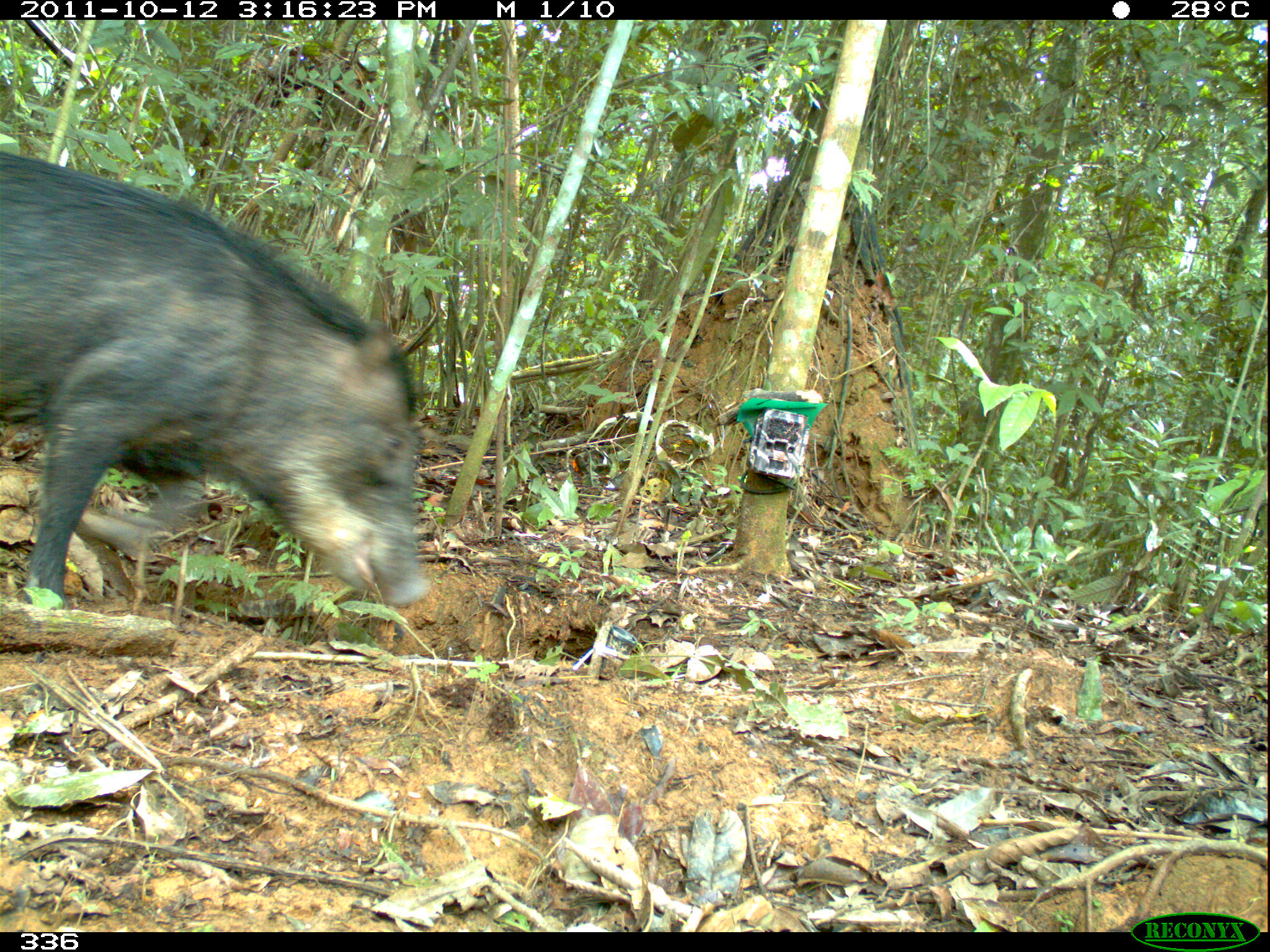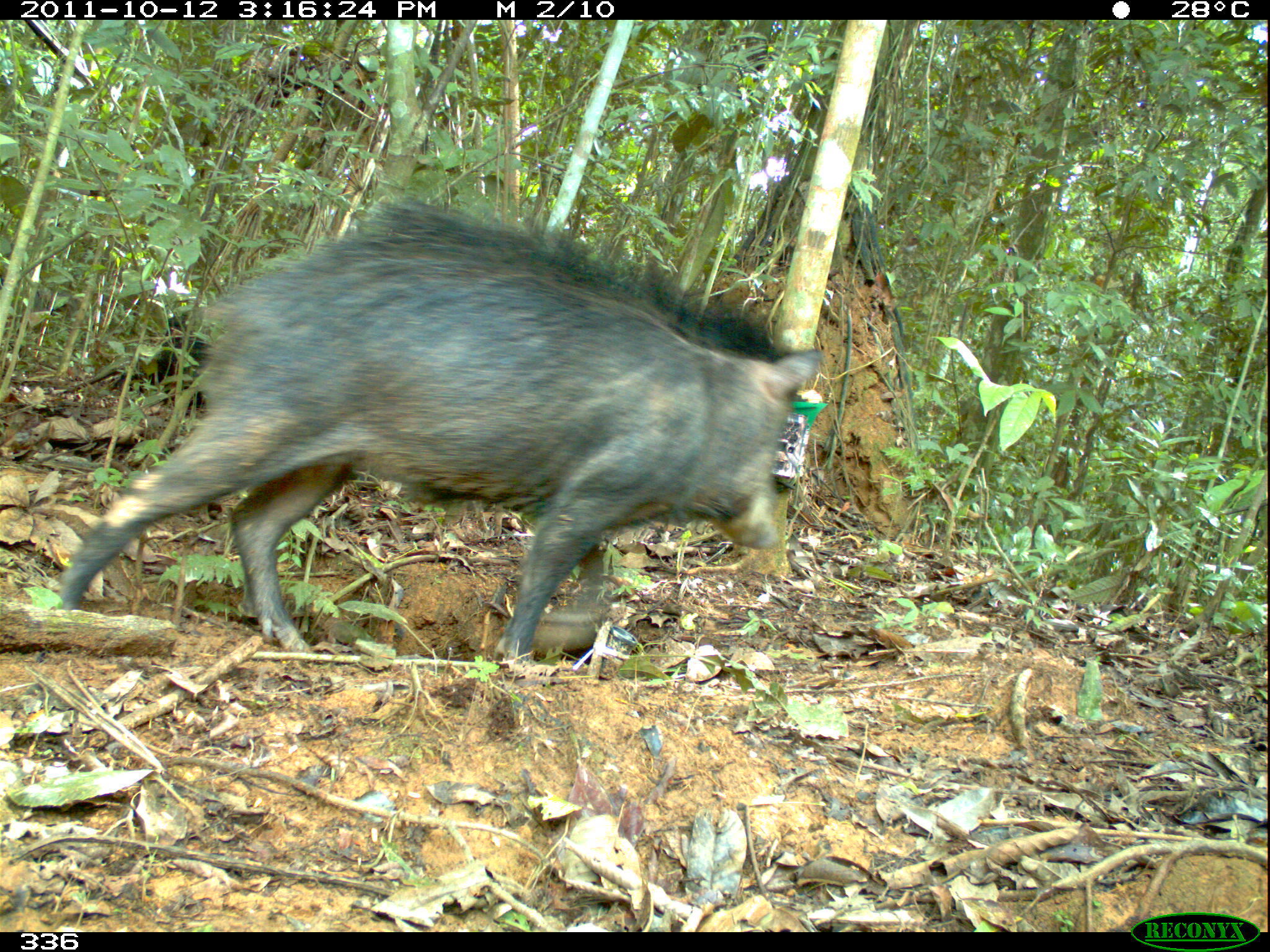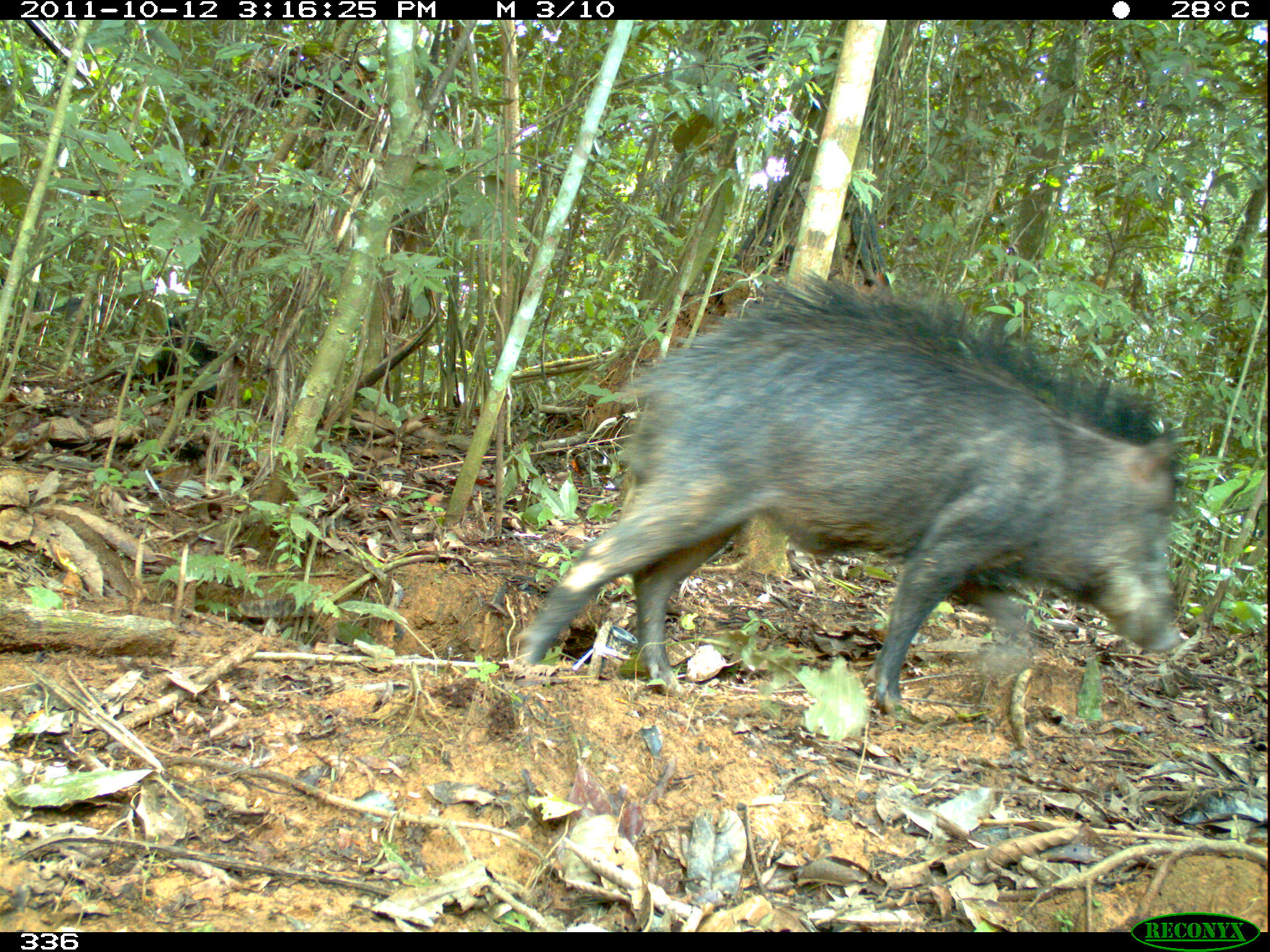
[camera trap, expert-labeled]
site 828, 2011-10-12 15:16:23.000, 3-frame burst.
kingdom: Animalia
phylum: Chordata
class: Mammalia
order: Artiodactyla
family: Tayassuidae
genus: Tayassu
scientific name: Tayassu pecari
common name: white-lipped peccary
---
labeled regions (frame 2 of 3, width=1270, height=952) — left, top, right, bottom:
tayassu pecari: 56, 200, 825, 661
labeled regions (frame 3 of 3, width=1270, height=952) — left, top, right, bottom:
tayassu pecari: 515, 267, 1188, 715